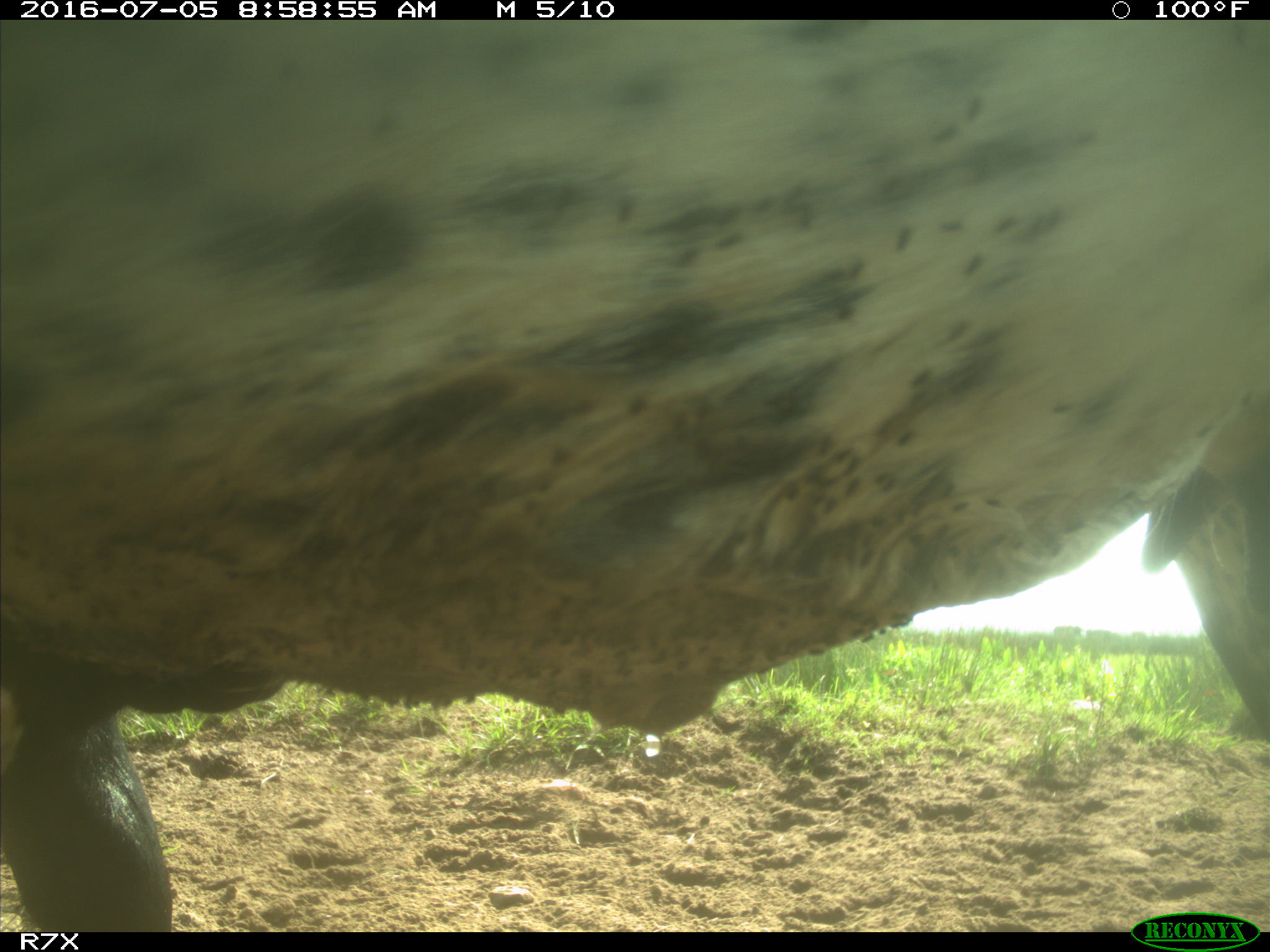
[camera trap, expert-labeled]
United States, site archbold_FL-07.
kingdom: Animalia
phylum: Chordata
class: Mammalia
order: Artiodactyla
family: Bovidae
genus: Bos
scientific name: Bos taurus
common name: domestic cow